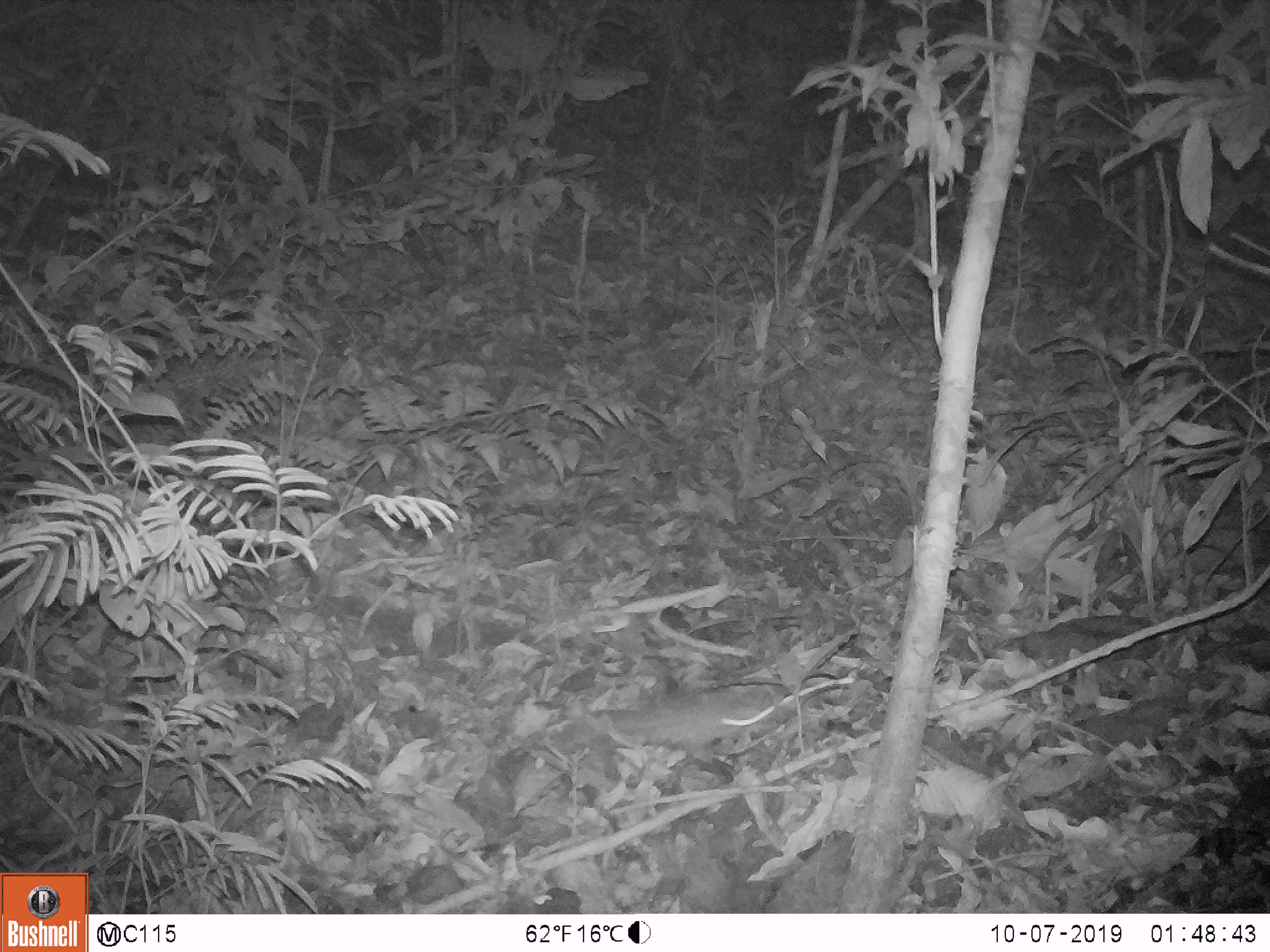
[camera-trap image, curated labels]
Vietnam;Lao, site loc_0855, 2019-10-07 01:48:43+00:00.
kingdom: Animalia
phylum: Chordata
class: Mammalia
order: Rodentia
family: Muridae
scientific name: Muridae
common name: old-world mice and rats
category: unidentified murid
Unidentified murid (old-world mice and rats) (Muridae). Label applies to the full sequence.